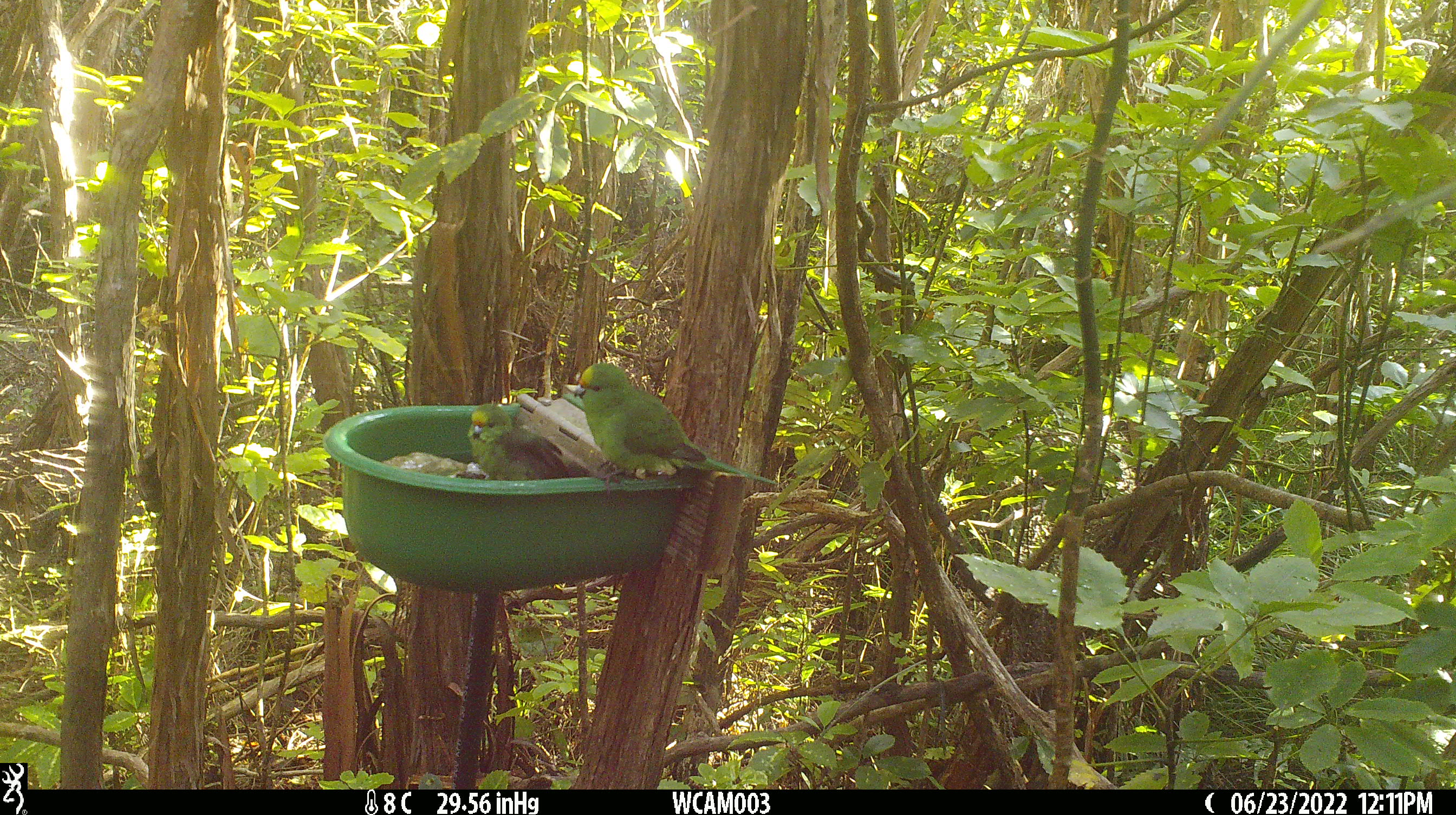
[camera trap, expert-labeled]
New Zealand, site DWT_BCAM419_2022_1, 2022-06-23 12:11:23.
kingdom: Animalia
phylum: Chordata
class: Aves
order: Psittaciformes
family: Psittaculidae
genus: Cyanoramphus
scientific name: Cyanoramphus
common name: parakeet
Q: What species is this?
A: Parakeet (Cyanoramphus).